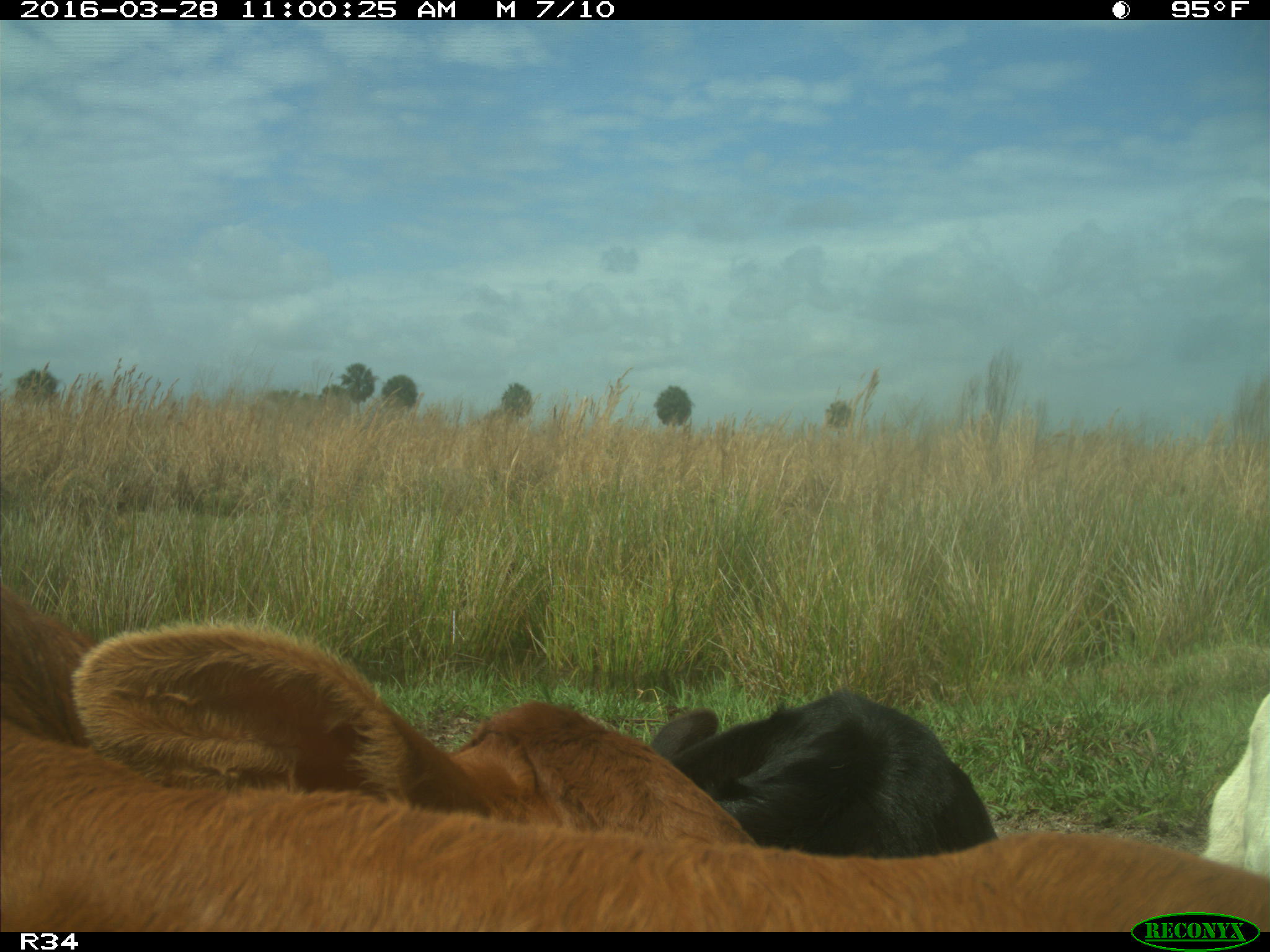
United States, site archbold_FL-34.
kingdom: Animalia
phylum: Chordata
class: Mammalia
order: Artiodactyla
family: Bovidae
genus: Bos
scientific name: Bos taurus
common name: domestic cow